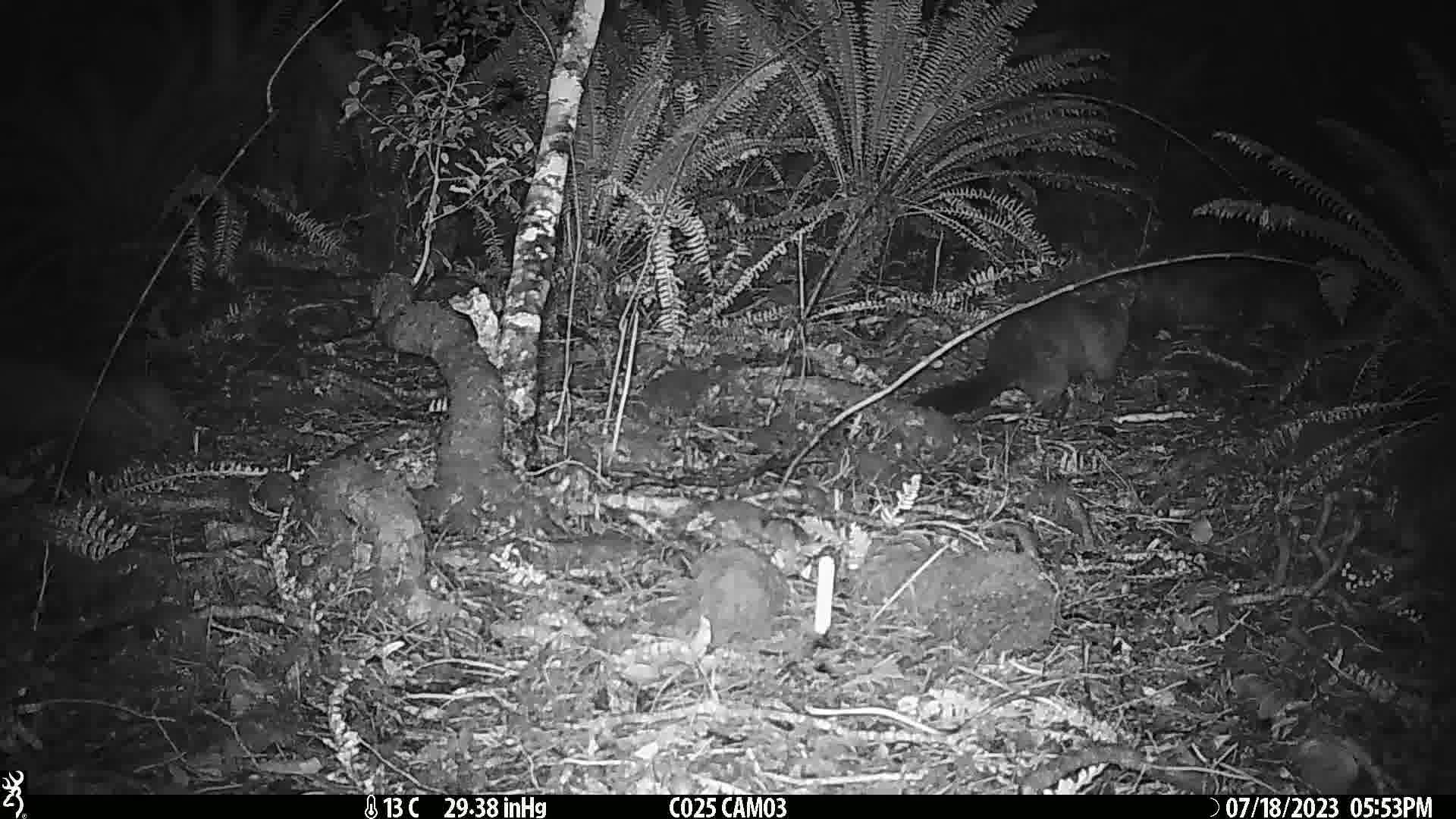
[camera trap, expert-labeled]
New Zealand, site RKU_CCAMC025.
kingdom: Animalia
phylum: Chordata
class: Mammalia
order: Diprotodontia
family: Phalangeridae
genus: Trichosurus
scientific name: Trichosurus vulpecula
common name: common brushtail possum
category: possum